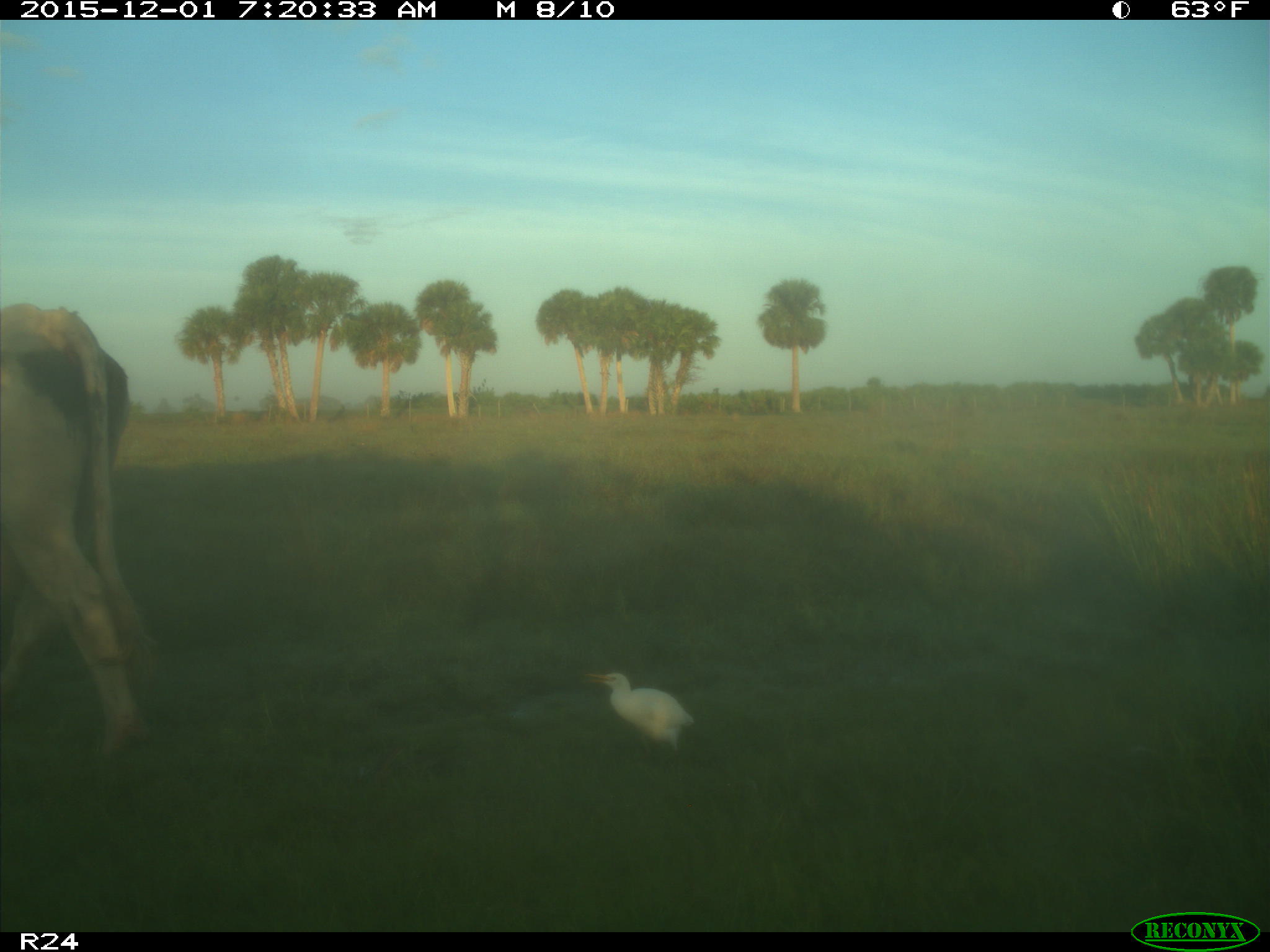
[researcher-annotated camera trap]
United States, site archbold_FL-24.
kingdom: Animalia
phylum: Chordata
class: Mammalia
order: Artiodactyla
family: Bovidae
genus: Bos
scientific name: Bos taurus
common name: domestic cow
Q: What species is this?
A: Bos taurus (domestic cow).